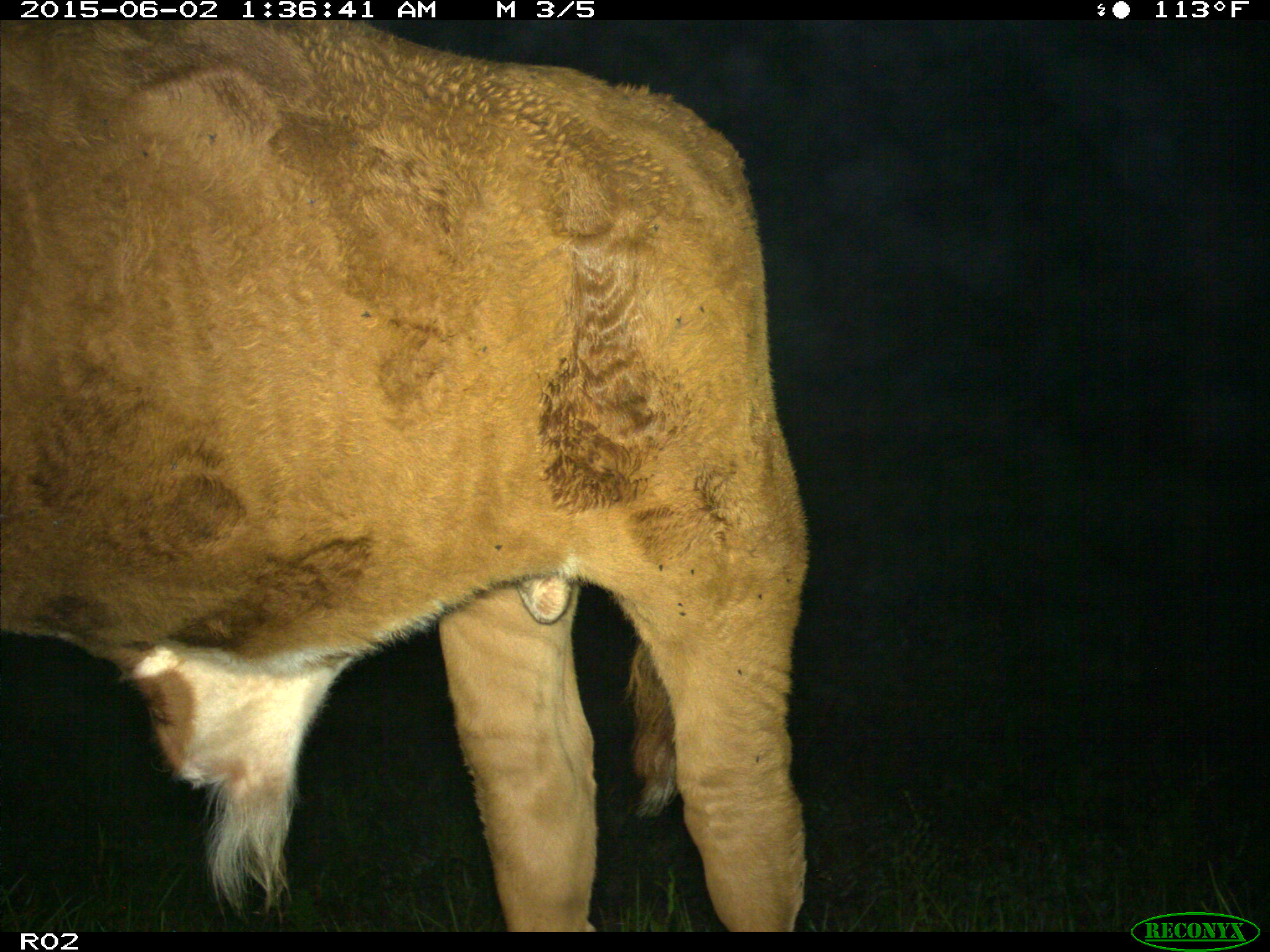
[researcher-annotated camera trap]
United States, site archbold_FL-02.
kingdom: Animalia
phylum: Chordata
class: Mammalia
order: Artiodactyla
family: Bovidae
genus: Bos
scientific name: Bos taurus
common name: domestic cow